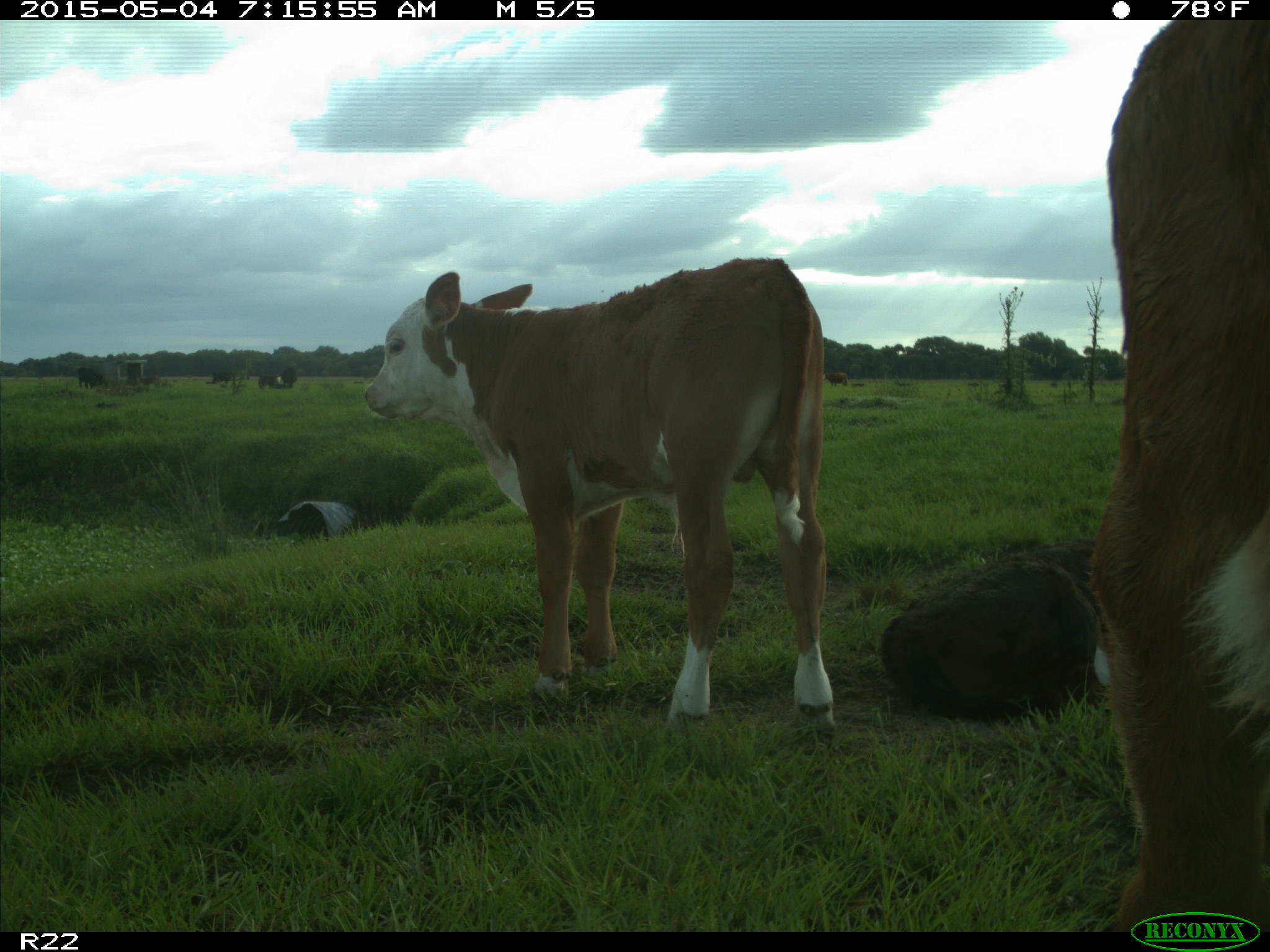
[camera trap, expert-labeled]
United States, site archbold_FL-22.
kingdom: Animalia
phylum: Chordata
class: Mammalia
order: Artiodactyla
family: Bovidae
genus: Bos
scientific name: Bos taurus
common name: domestic cow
Bos taurus (domestic cow).